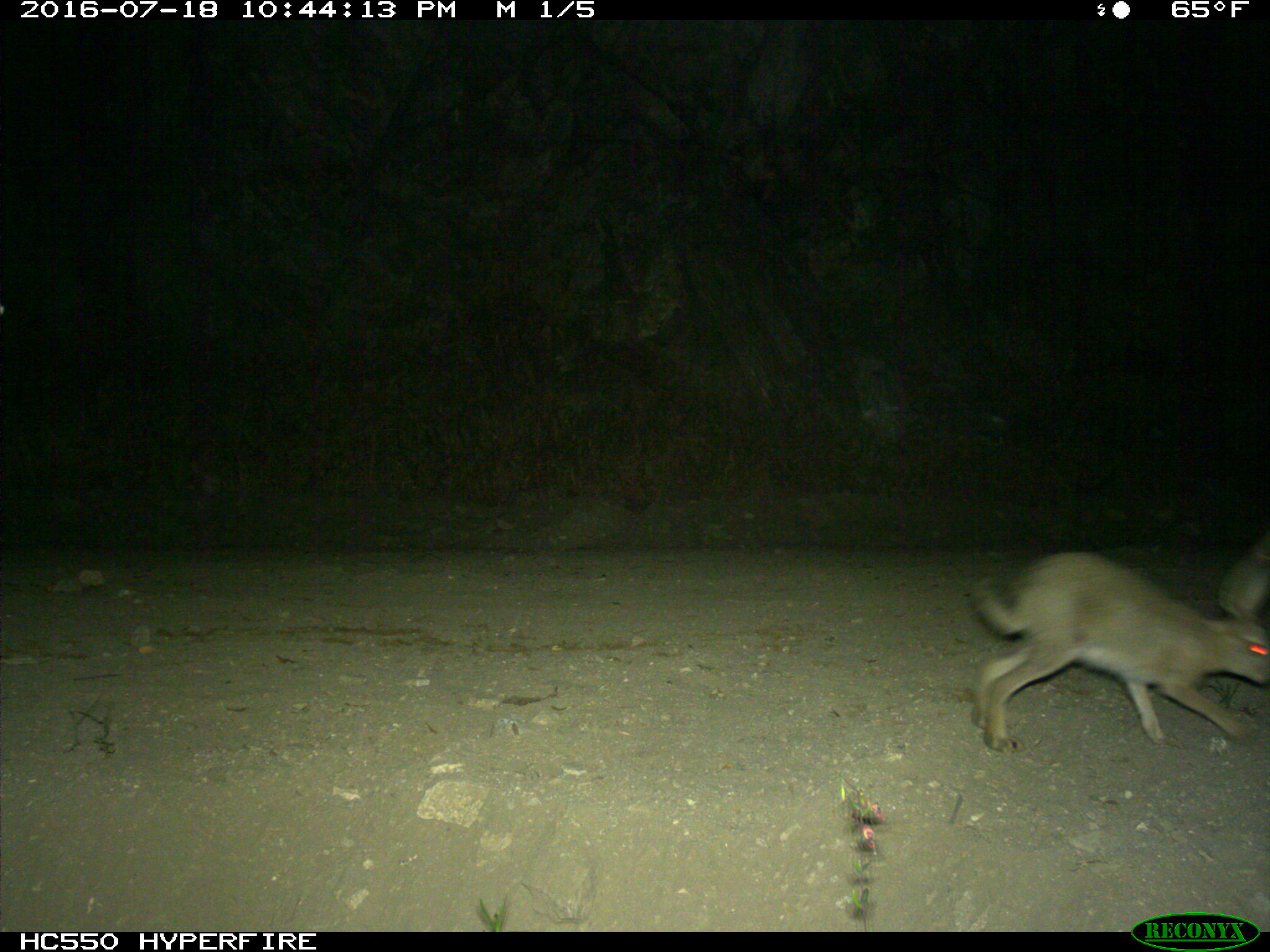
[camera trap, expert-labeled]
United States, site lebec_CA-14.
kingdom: Animalia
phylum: Chordata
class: Mammalia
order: Lagomorpha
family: Leporidae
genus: Lepus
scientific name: Lepus californicus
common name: black-tailed jackrabbit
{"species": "Lepus californicus (black-tailed jackrabbit)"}